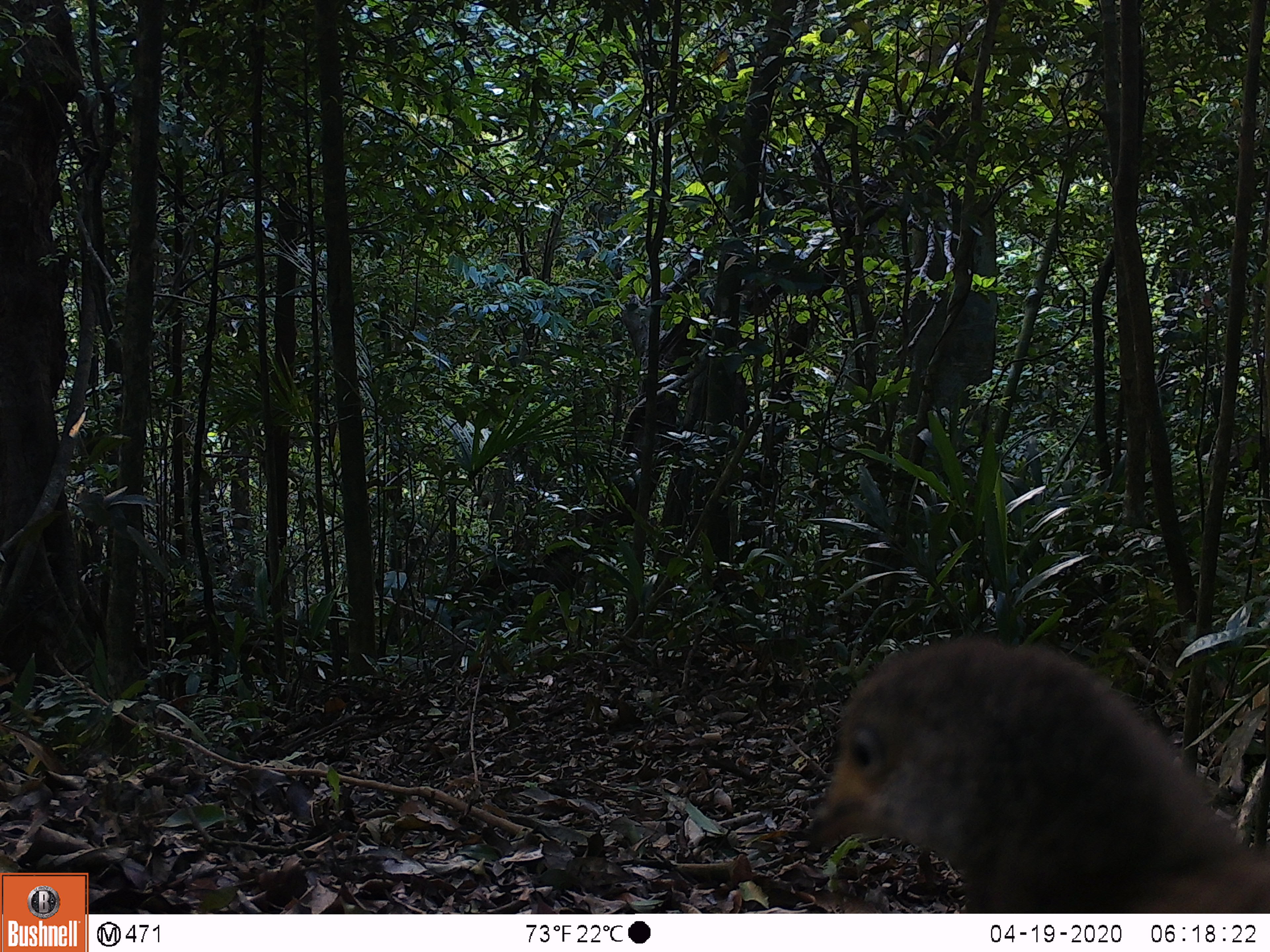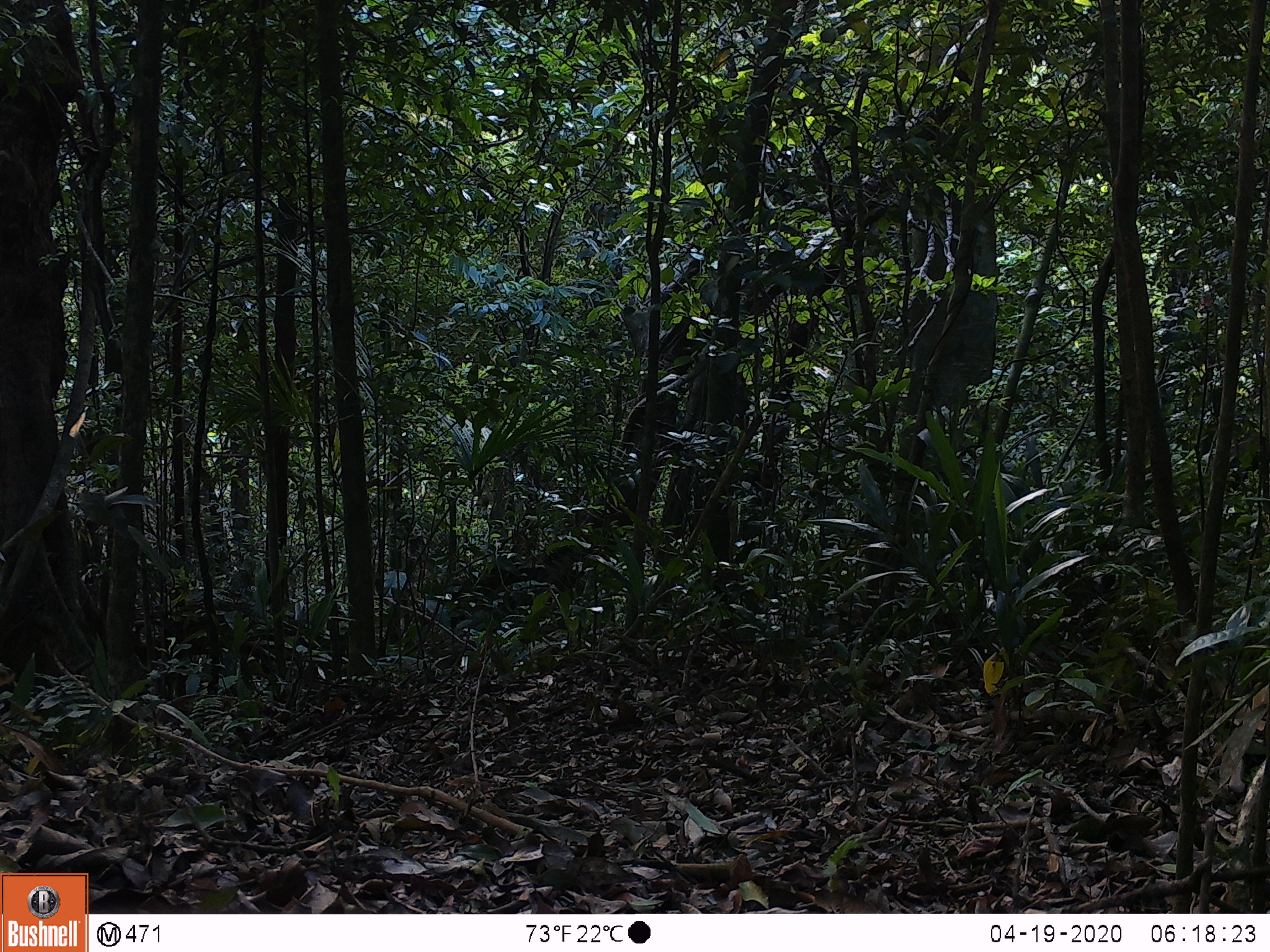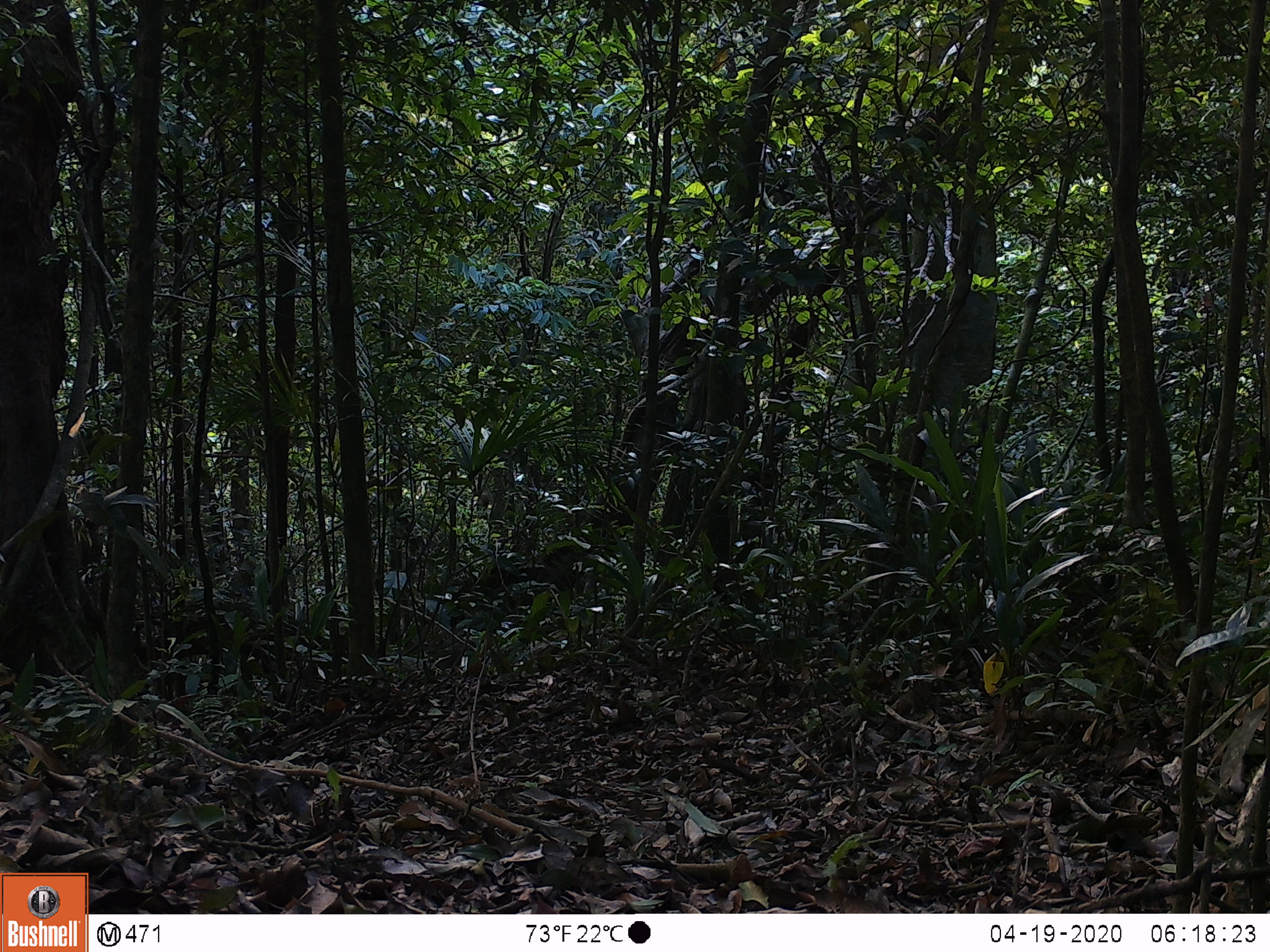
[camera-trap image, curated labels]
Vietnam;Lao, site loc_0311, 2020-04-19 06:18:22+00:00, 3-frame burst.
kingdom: Animalia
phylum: Chordata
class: Aves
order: Galliformes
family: Phasianidae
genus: Polyplectron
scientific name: Polyplectron bicalcaratum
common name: gray peacock-pheasant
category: grey peacock pheasant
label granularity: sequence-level